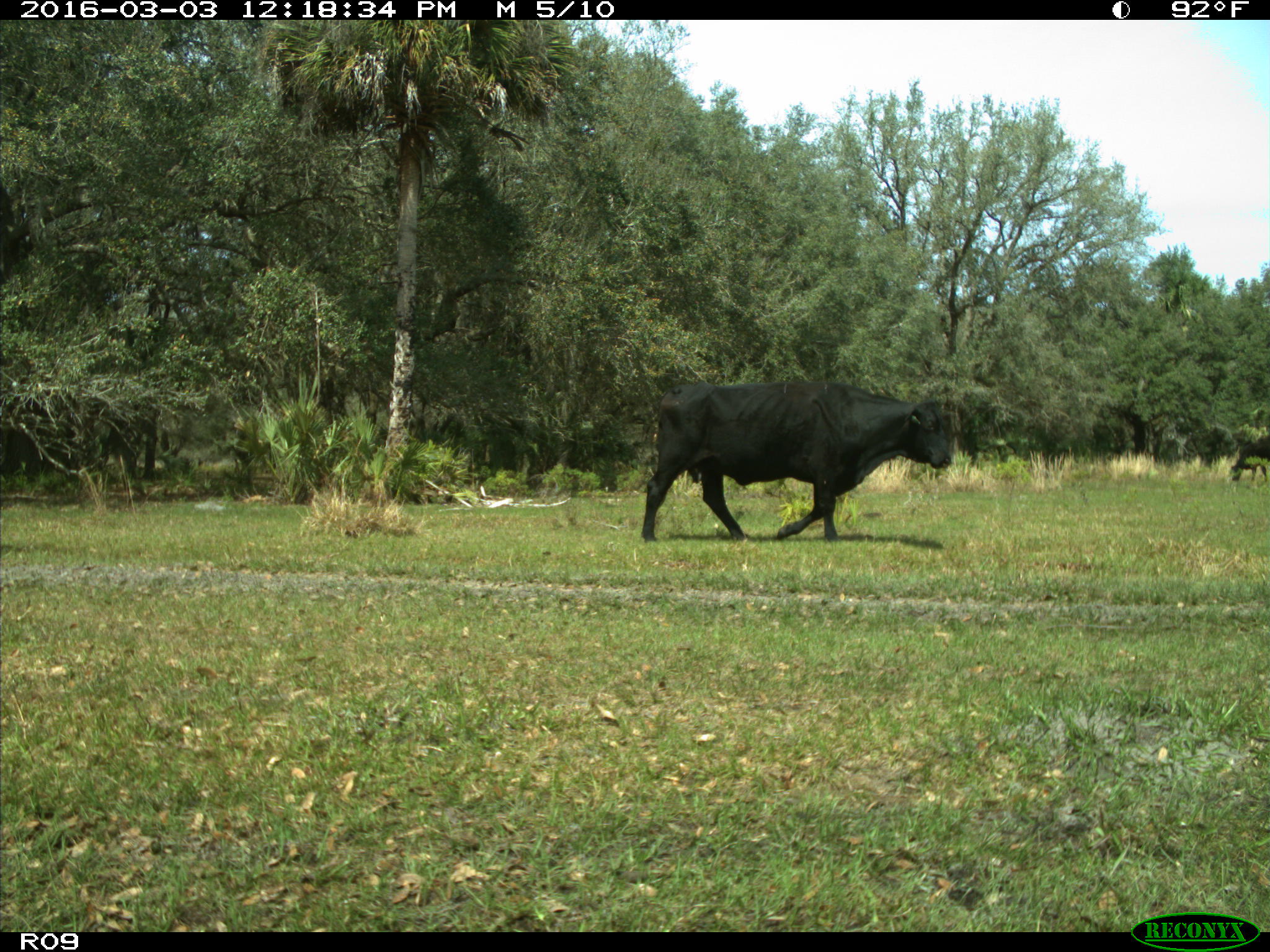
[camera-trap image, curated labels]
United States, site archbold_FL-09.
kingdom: Animalia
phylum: Chordata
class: Mammalia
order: Artiodactyla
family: Bovidae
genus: Bos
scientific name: Bos taurus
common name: domestic cow